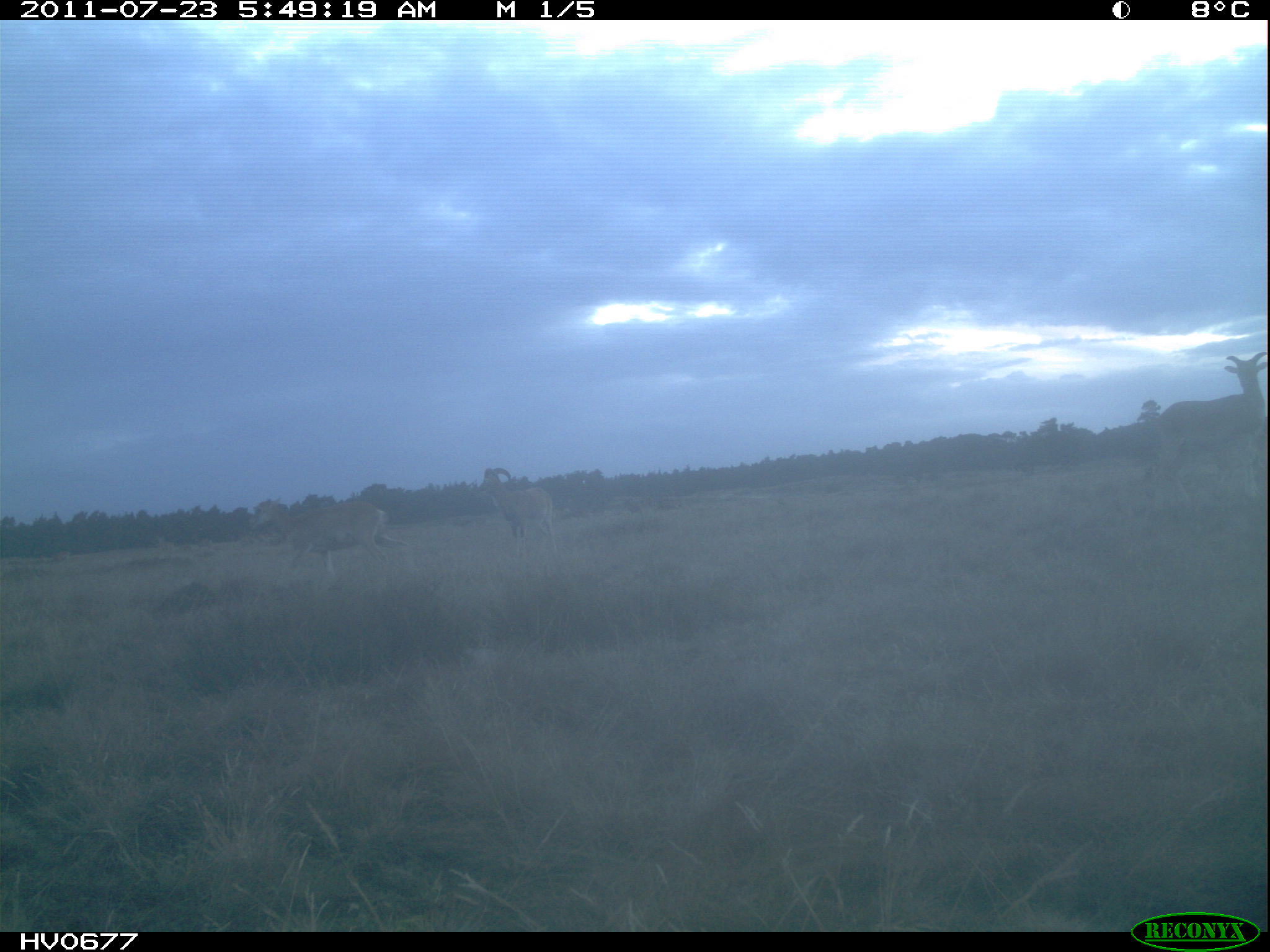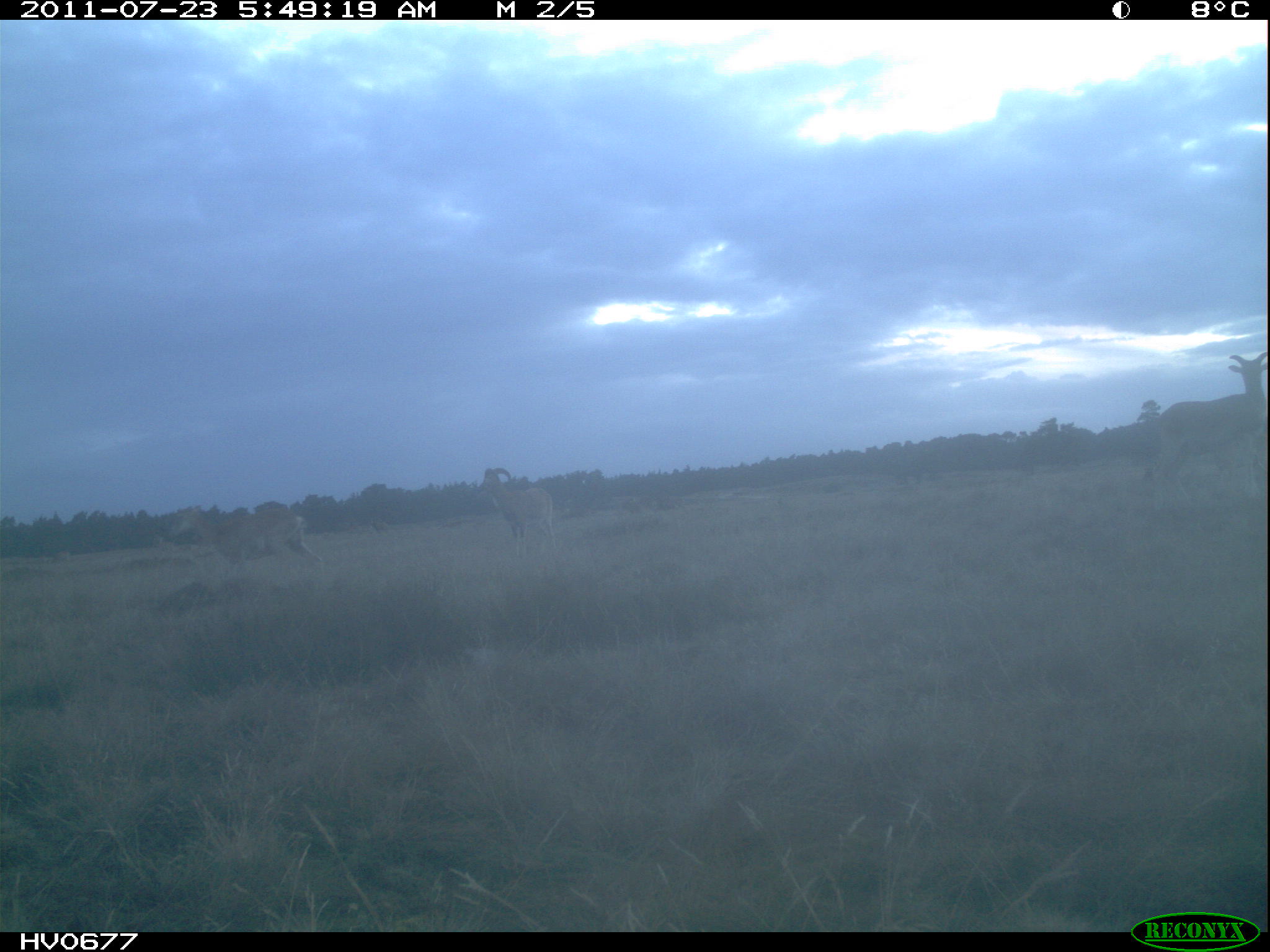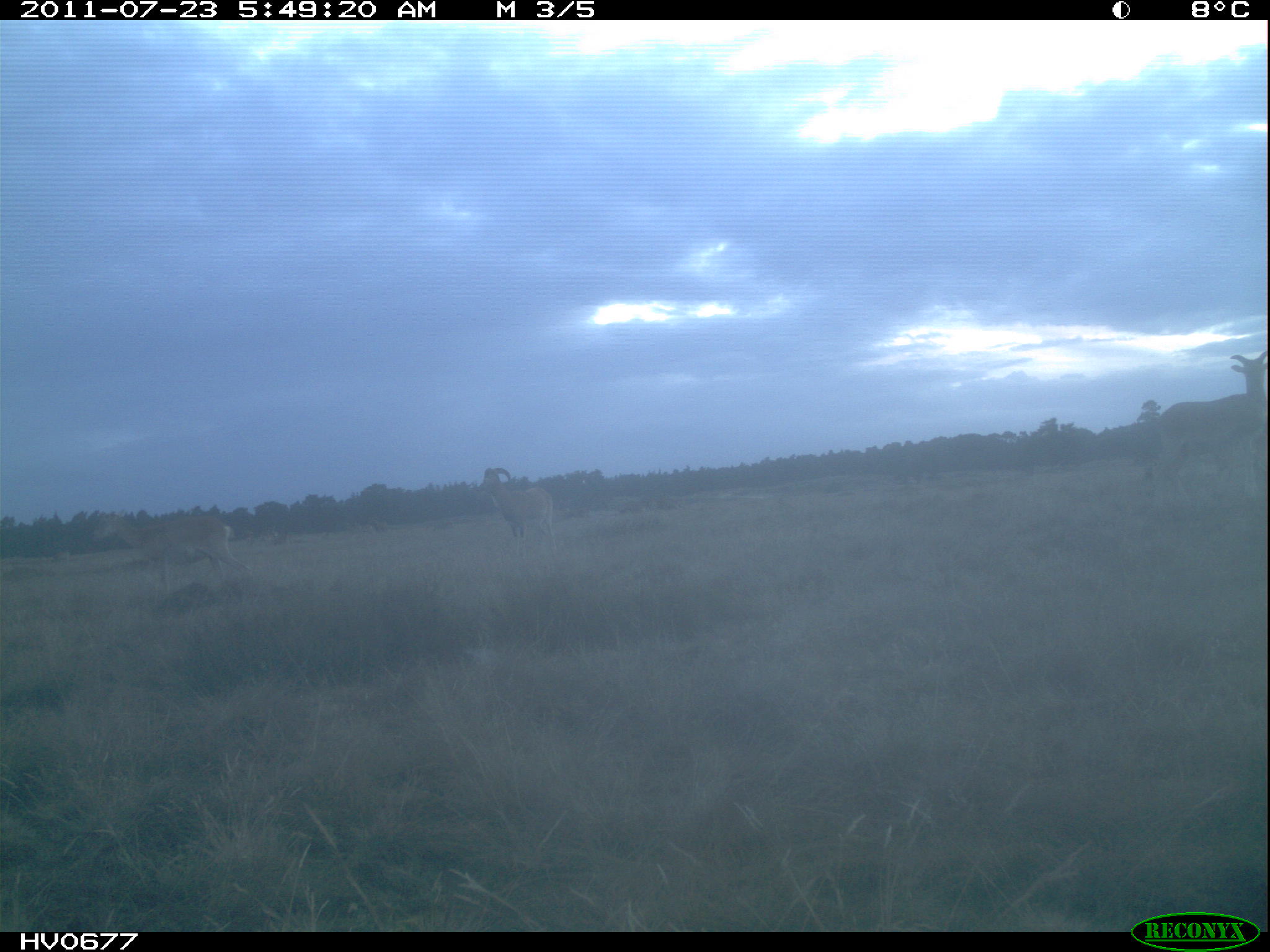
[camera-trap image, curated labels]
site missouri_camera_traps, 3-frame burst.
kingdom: Animalia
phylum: Chordata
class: Mammalia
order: Artiodactyla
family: Bovidae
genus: Ovis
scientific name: Ovis ammon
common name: mouflon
Mouflon (Ovis ammon). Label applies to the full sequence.